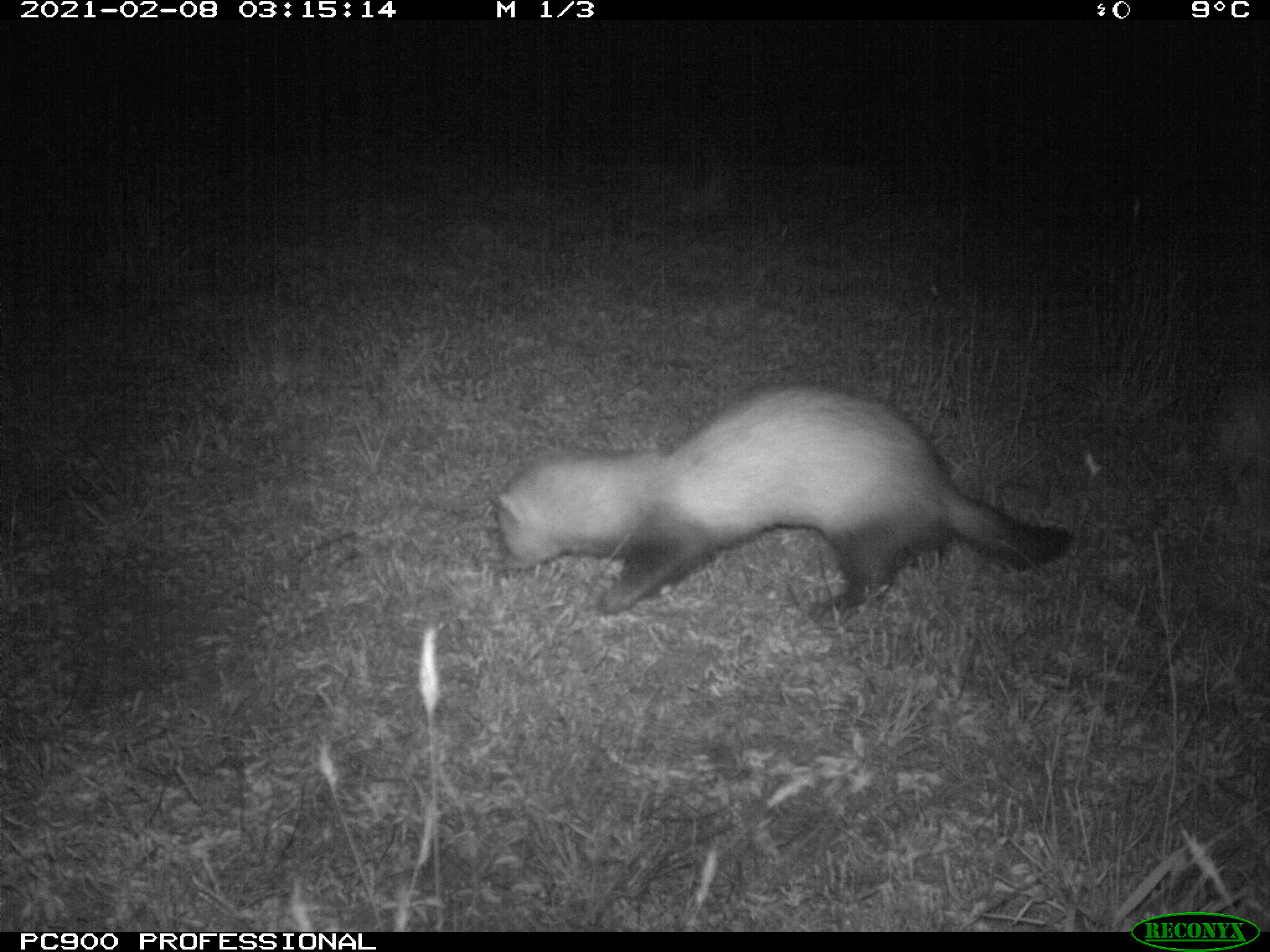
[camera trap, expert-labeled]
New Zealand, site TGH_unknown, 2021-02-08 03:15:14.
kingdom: Animalia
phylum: Chordata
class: Mammalia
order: Carnivora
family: Mustelidae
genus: Mustela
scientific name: Mustela furo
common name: ferret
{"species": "ferret (Mustela furo)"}